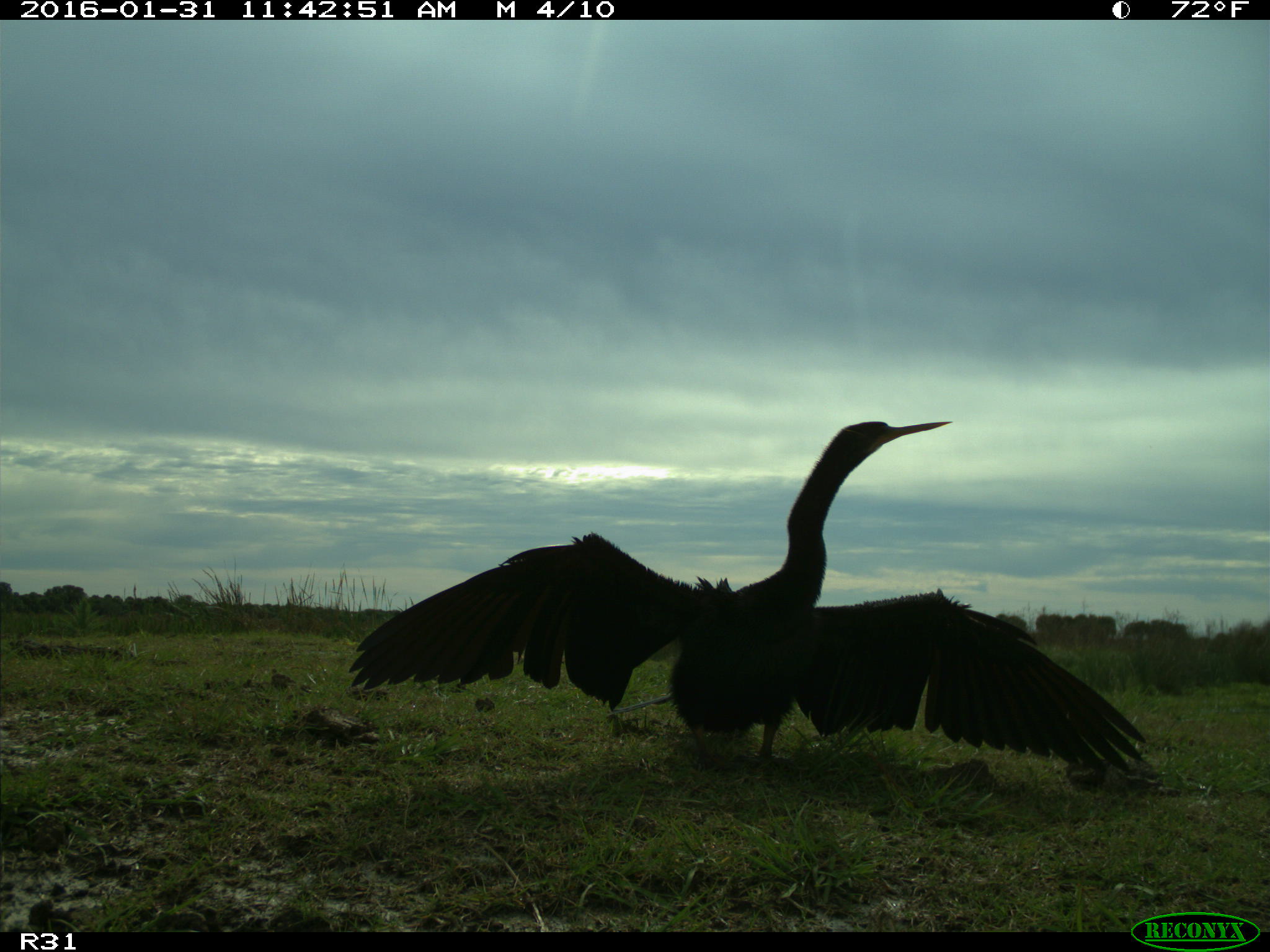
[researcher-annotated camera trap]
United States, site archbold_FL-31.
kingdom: Animalia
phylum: Chordata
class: Aves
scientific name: Aves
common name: birds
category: unidentified bird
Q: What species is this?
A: Unidentified bird (birds) (Aves).